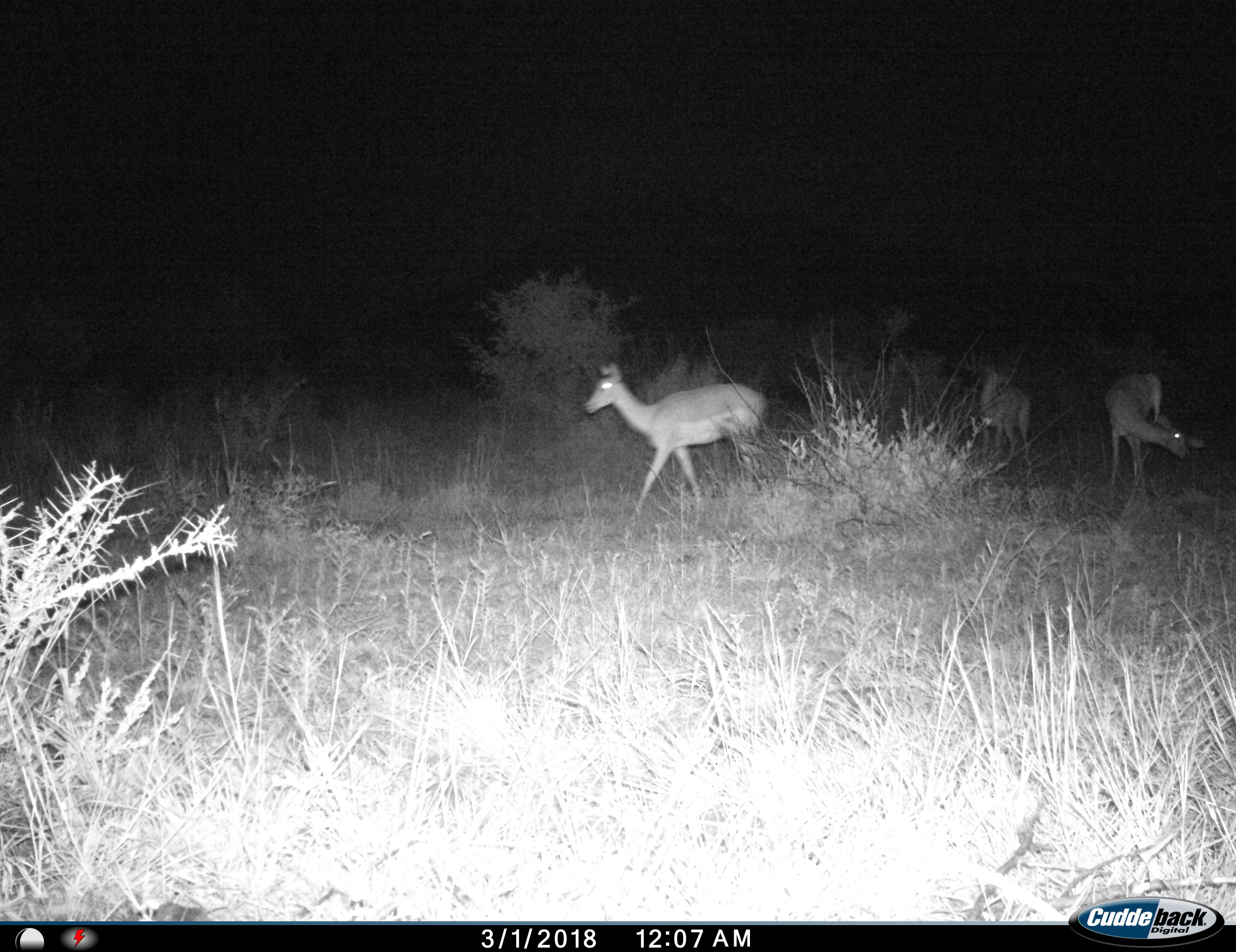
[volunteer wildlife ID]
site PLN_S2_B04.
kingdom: Animalia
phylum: Chordata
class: Mammalia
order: Artiodactyla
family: Bovidae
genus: Aepyceros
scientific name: Aepyceros melampus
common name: impala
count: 3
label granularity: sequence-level